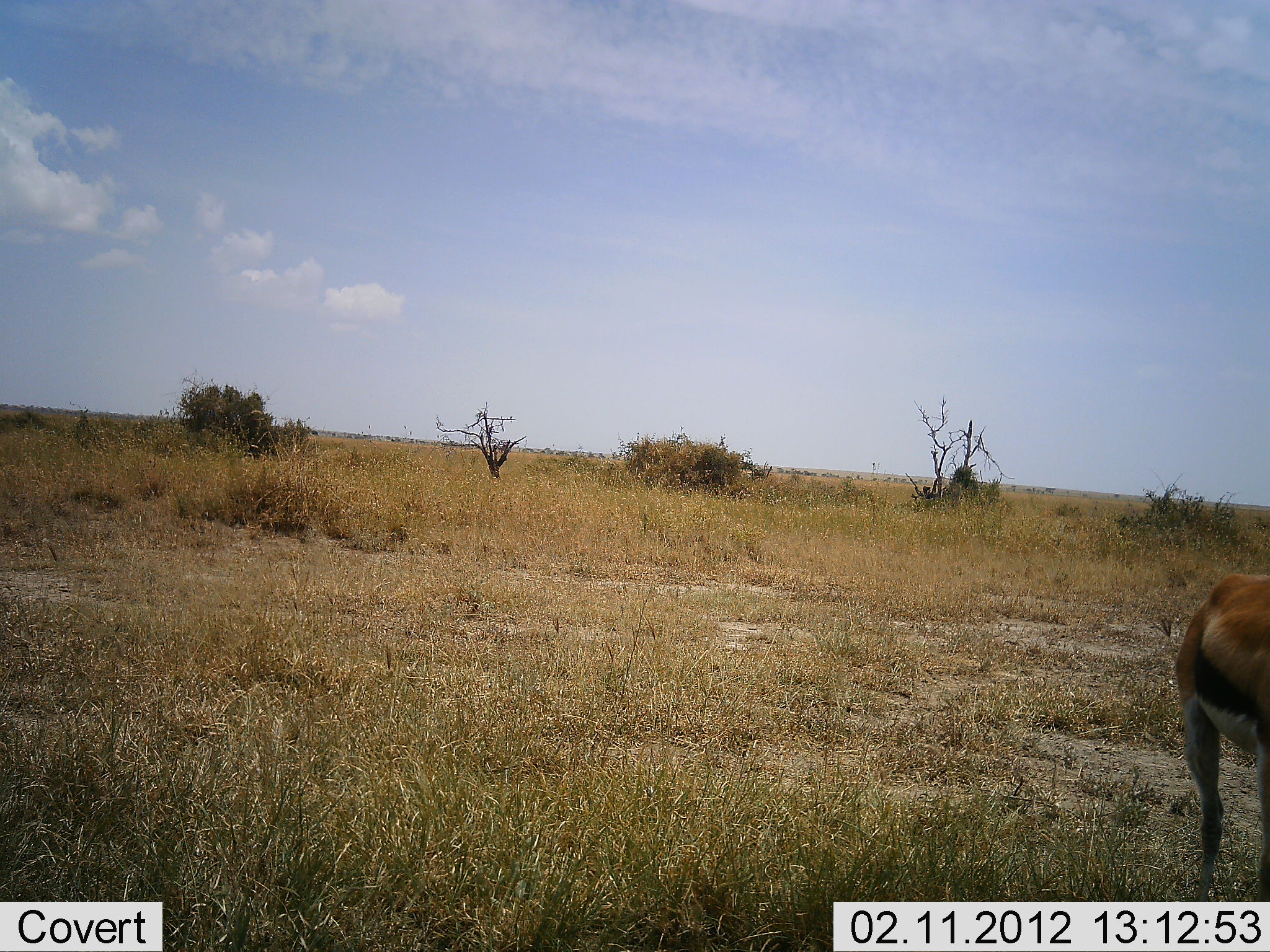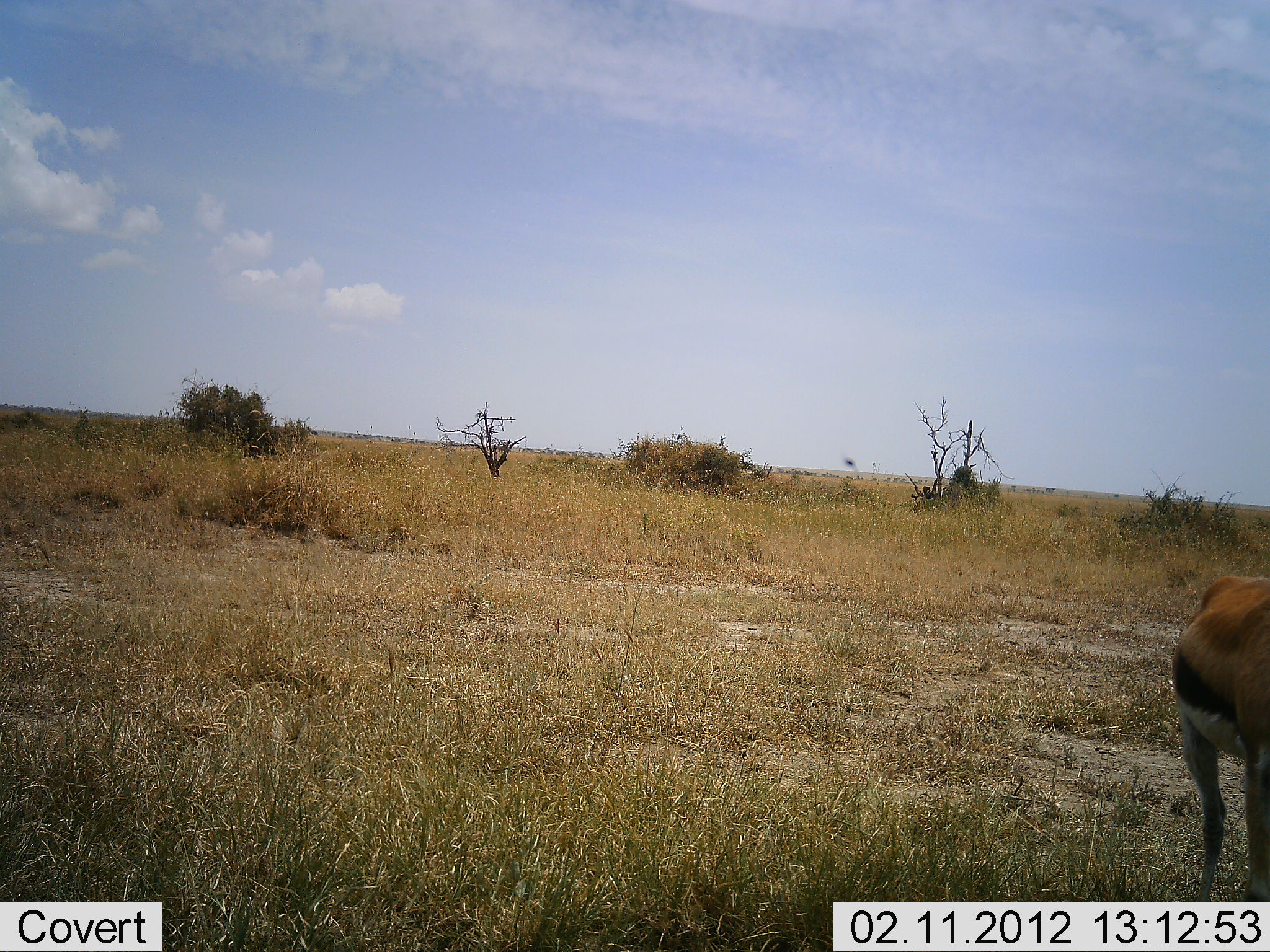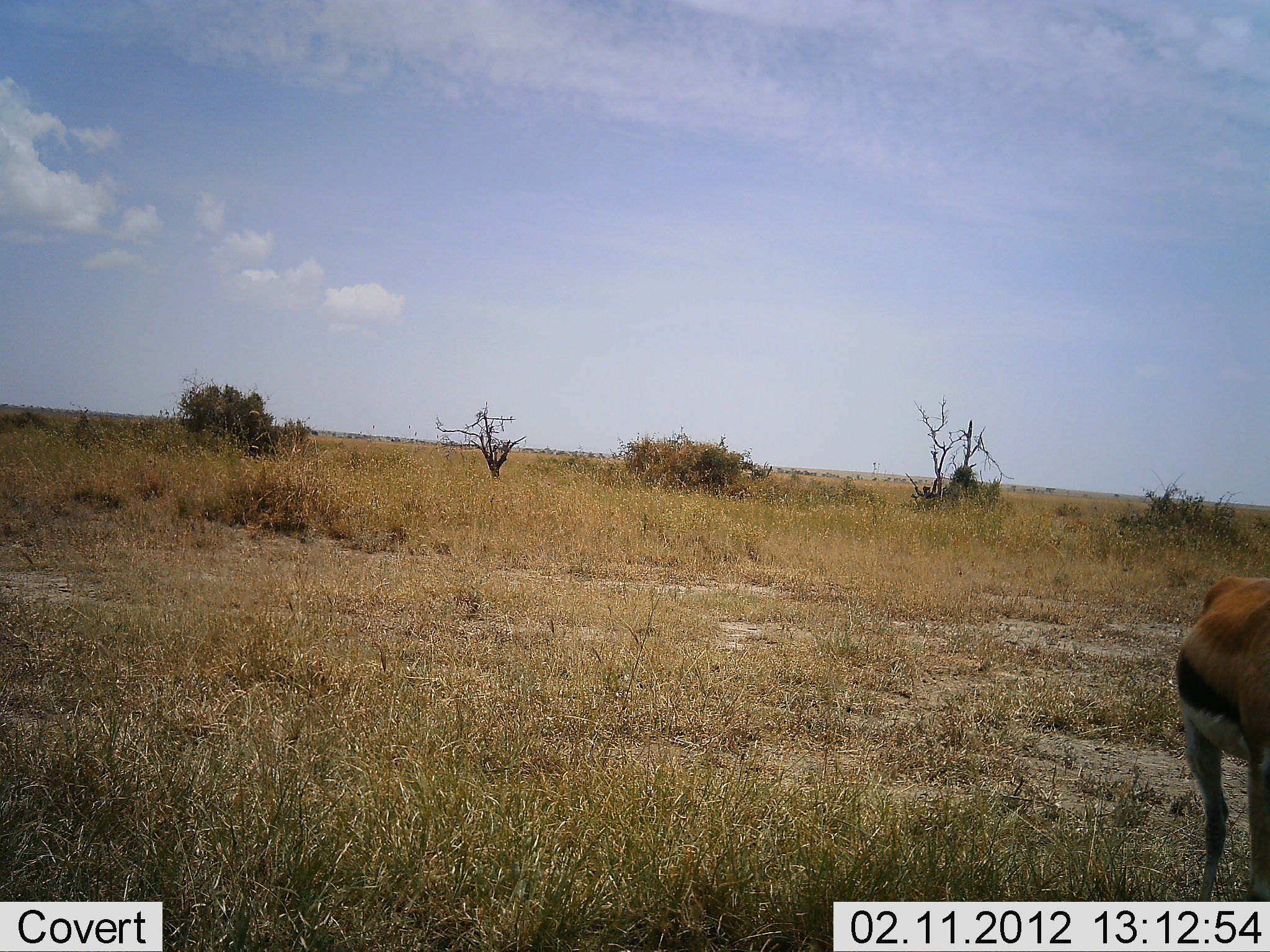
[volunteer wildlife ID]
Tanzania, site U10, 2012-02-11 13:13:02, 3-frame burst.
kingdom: Animalia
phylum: Chordata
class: Mammalia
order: Artiodactyla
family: Bovidae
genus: Eudorcas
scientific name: Eudorcas thomsonii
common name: thomson's gazelle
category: gazellethomsons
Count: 1.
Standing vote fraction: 90%.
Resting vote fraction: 0%.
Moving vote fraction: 3%.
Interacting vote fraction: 0%.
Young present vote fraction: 0%.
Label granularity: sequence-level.